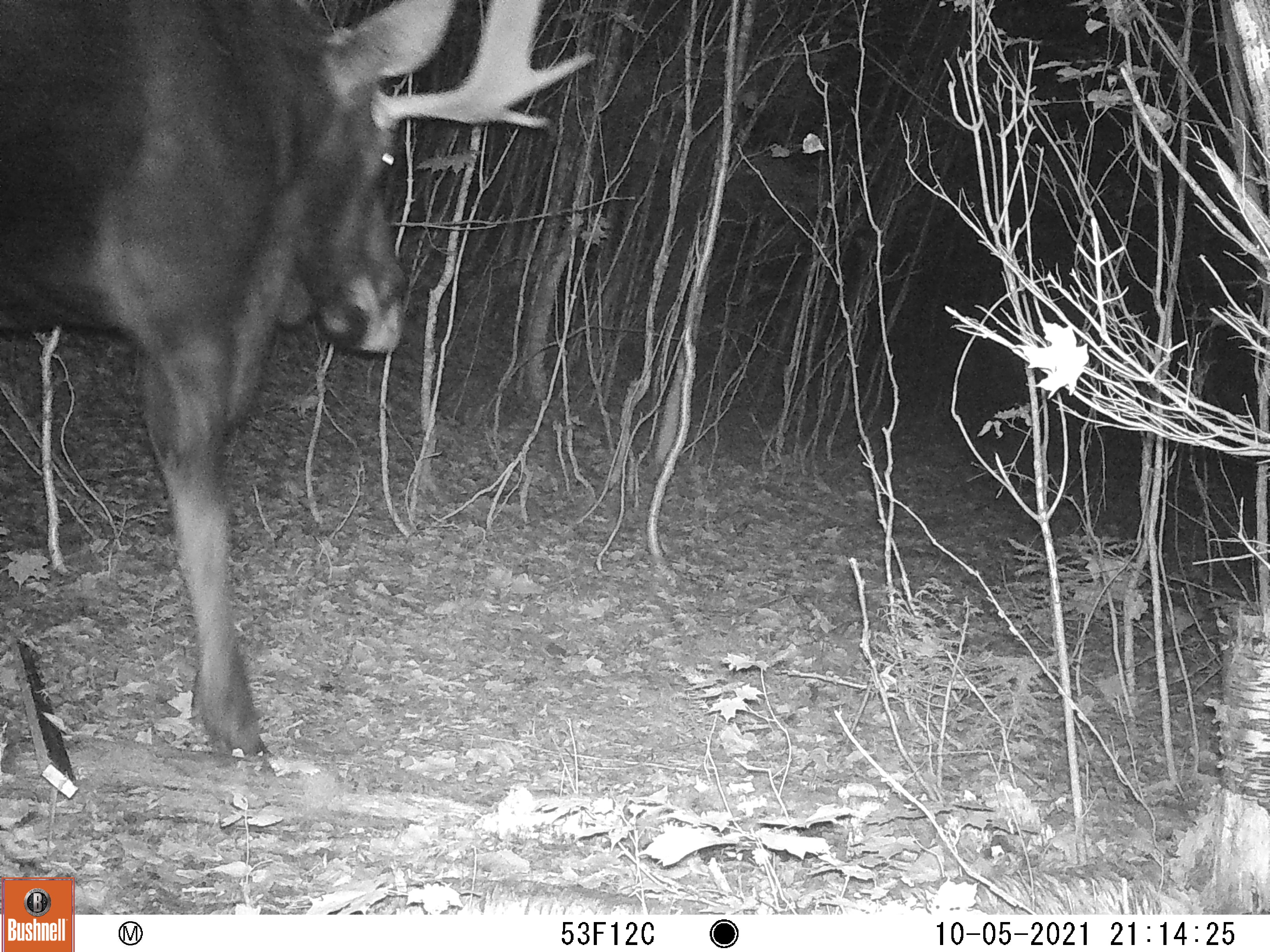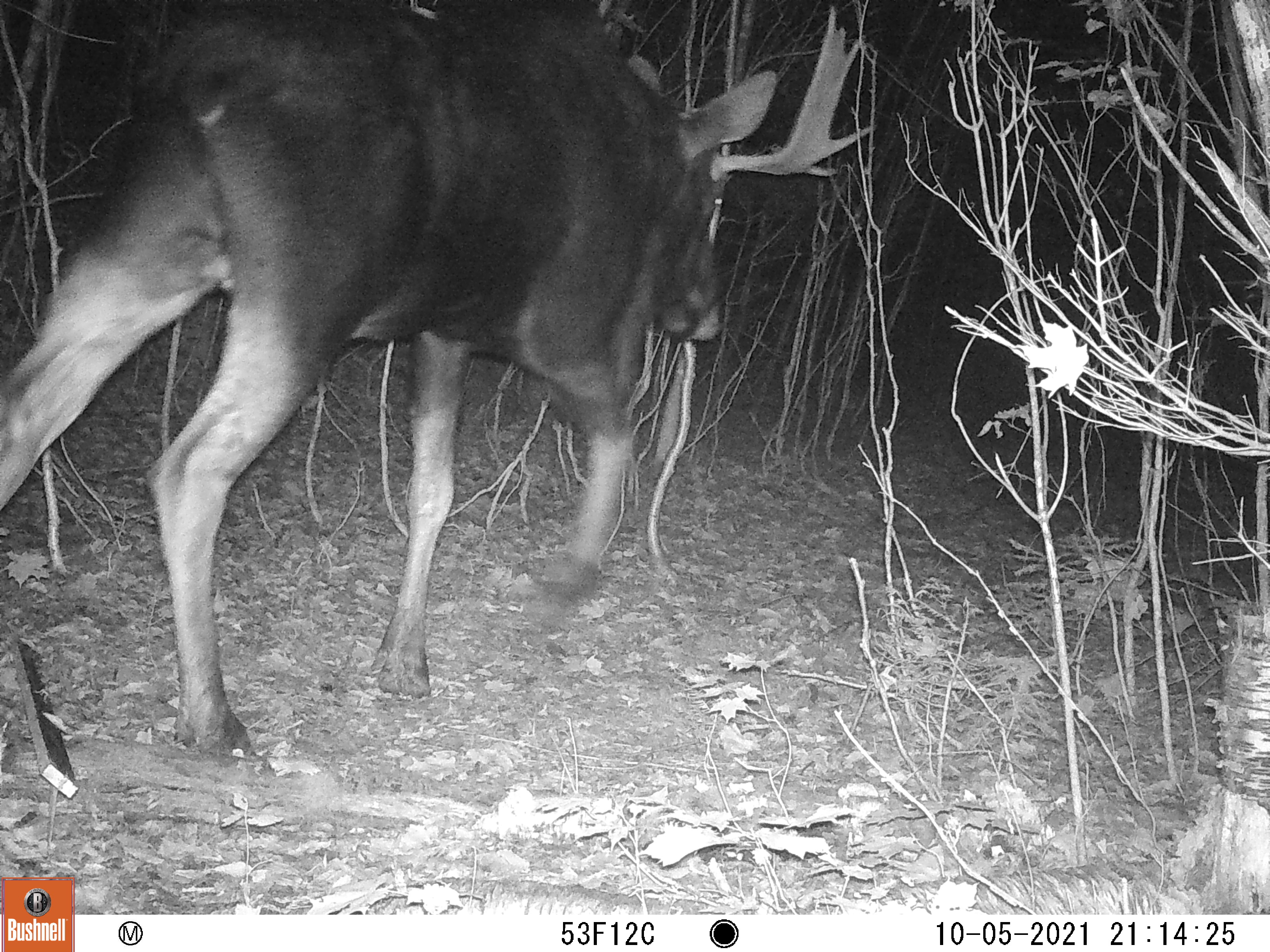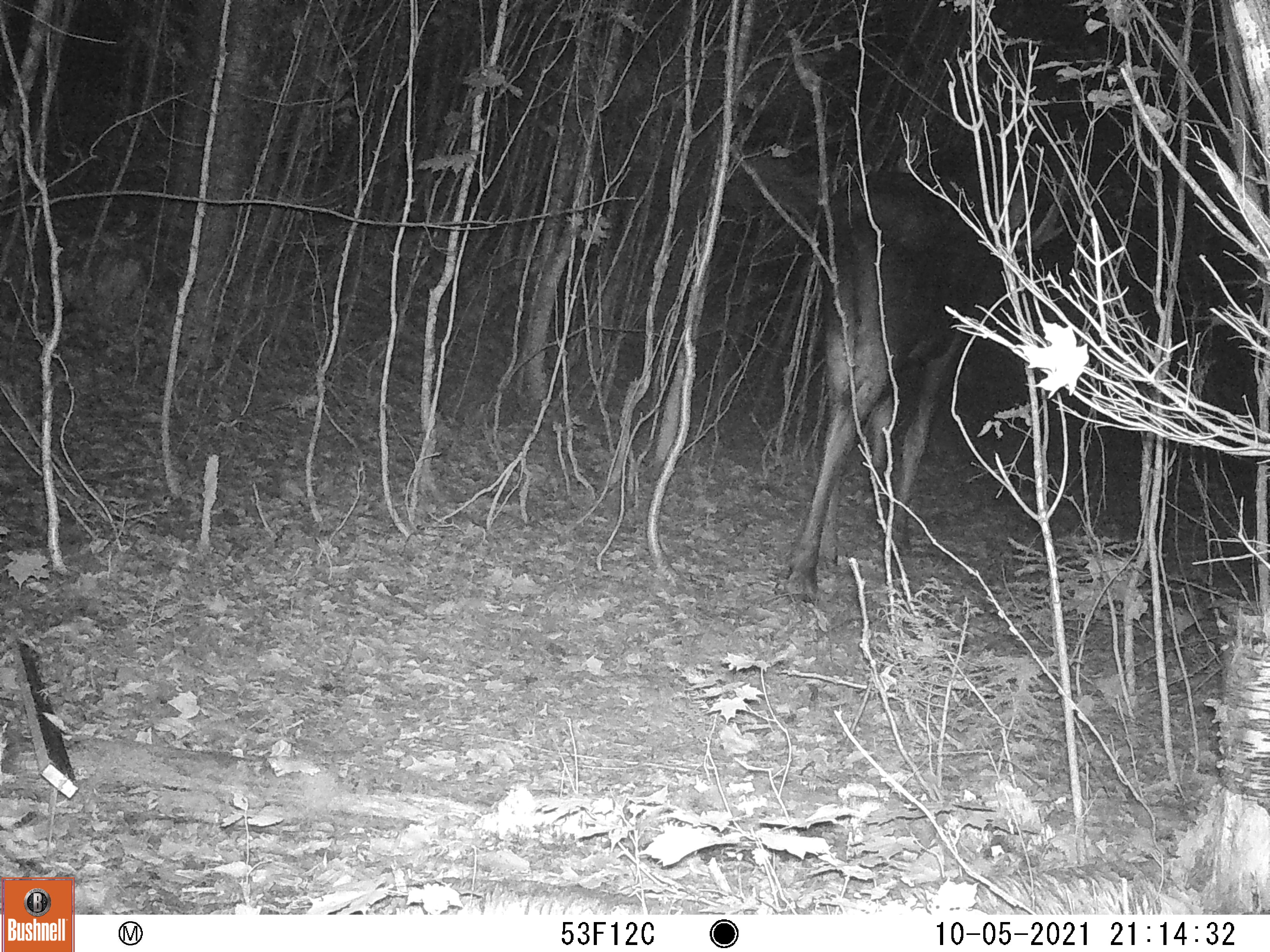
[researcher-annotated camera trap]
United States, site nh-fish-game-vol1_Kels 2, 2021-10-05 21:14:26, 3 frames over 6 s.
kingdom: Animalia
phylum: Chordata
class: Mammalia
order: Artiodactyla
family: Cervidae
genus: Alces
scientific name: Alces alces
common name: moose